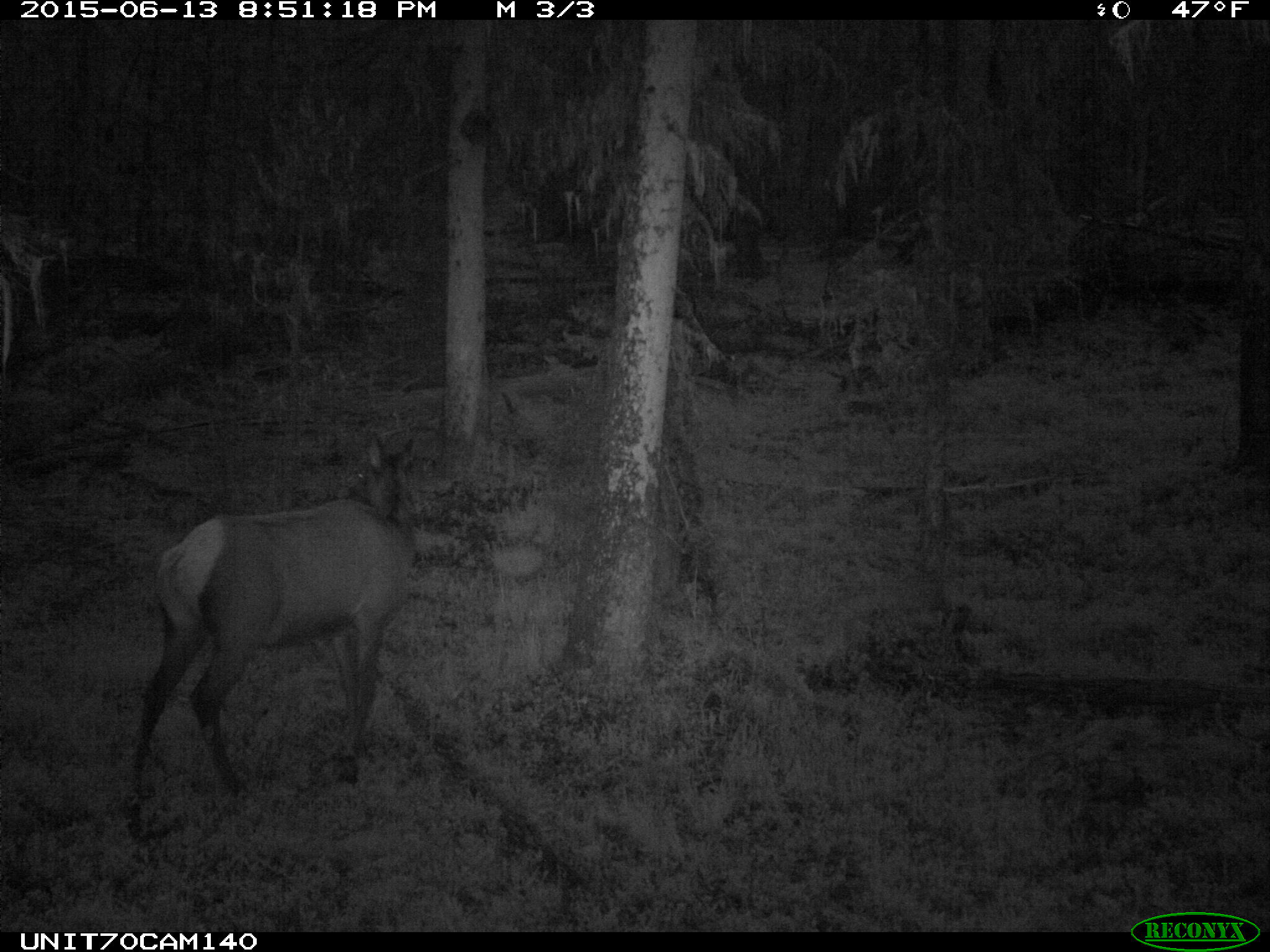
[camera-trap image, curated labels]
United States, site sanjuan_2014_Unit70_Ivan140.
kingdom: Animalia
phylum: Chordata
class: Mammalia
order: Artiodactyla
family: Cervidae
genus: Cervus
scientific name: Cervus elaphus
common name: red deer